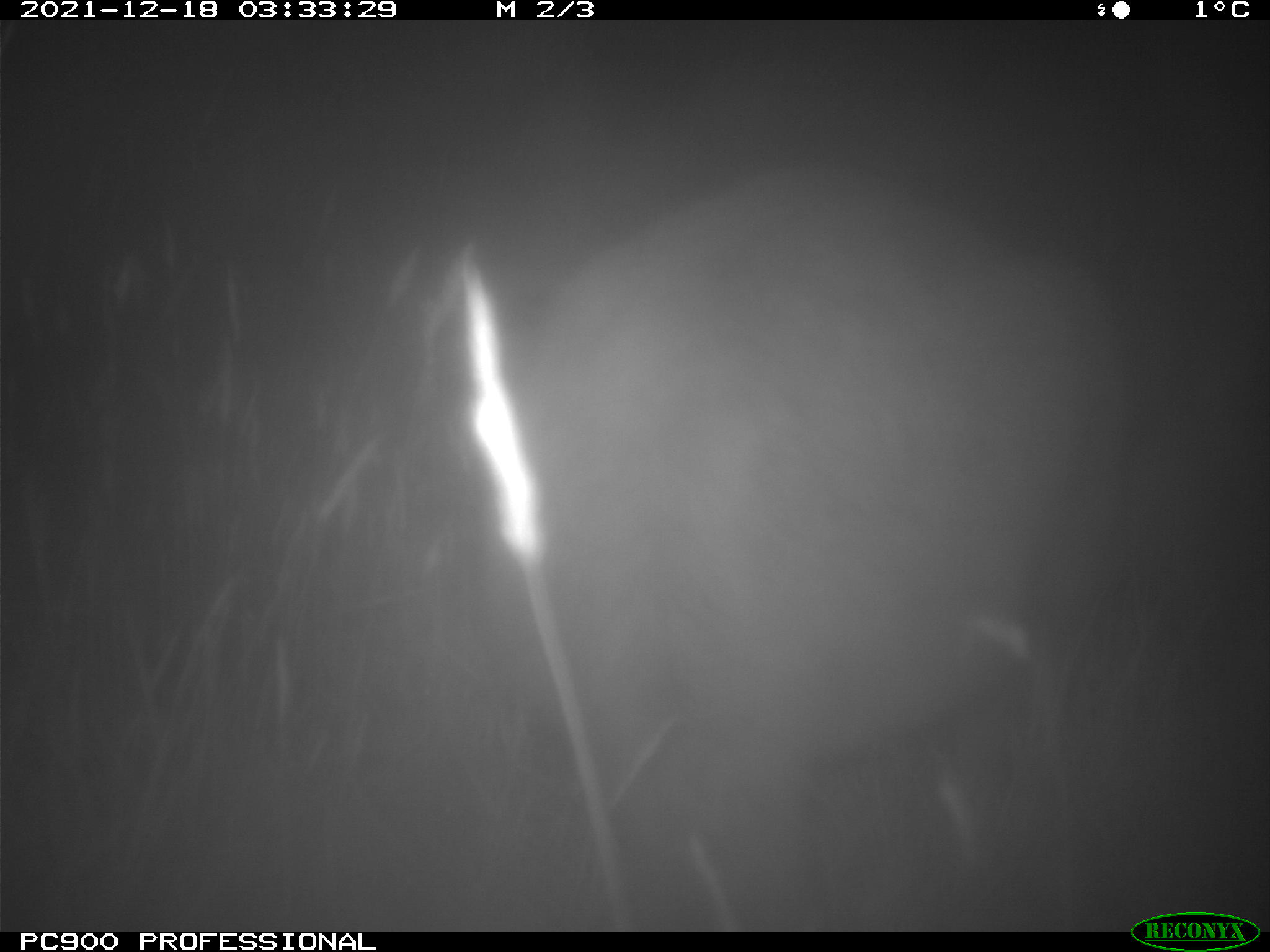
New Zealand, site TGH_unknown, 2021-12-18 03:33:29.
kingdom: Animalia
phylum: Chordata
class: Mammalia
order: Diprotodontia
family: Macropodidae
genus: Notamacropus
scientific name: Notamacropus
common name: wallaby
Wallaby (Notamacropus).